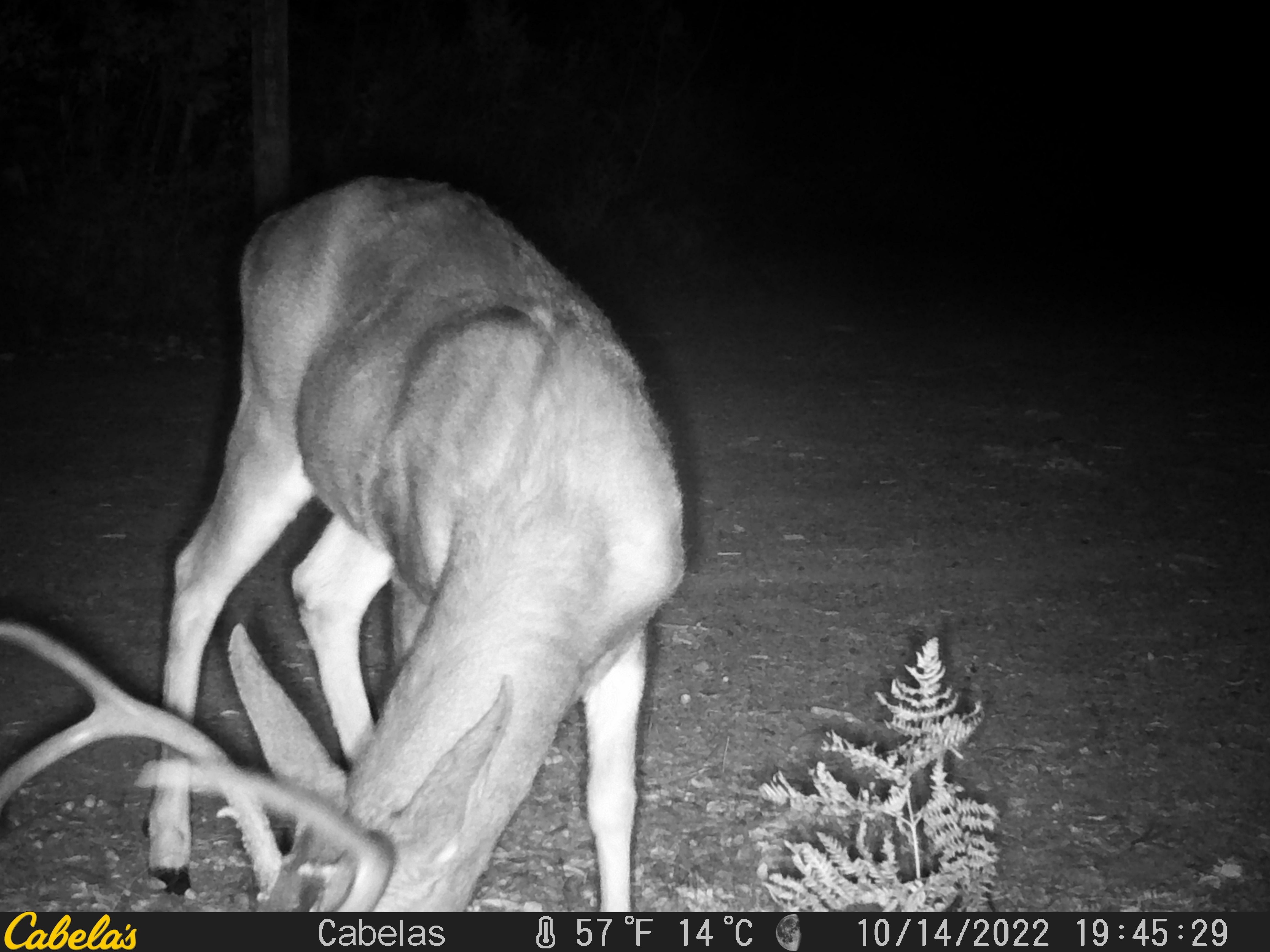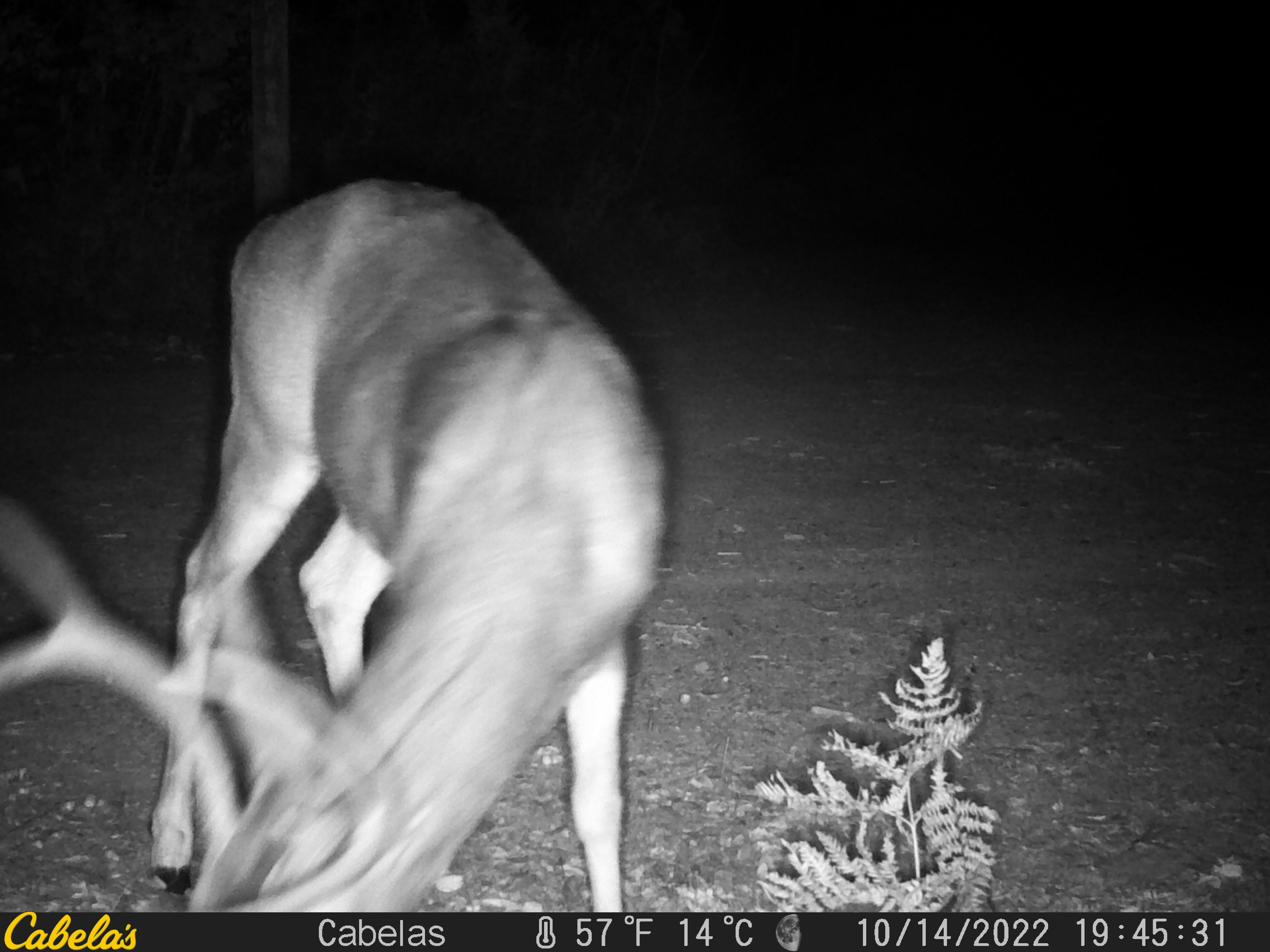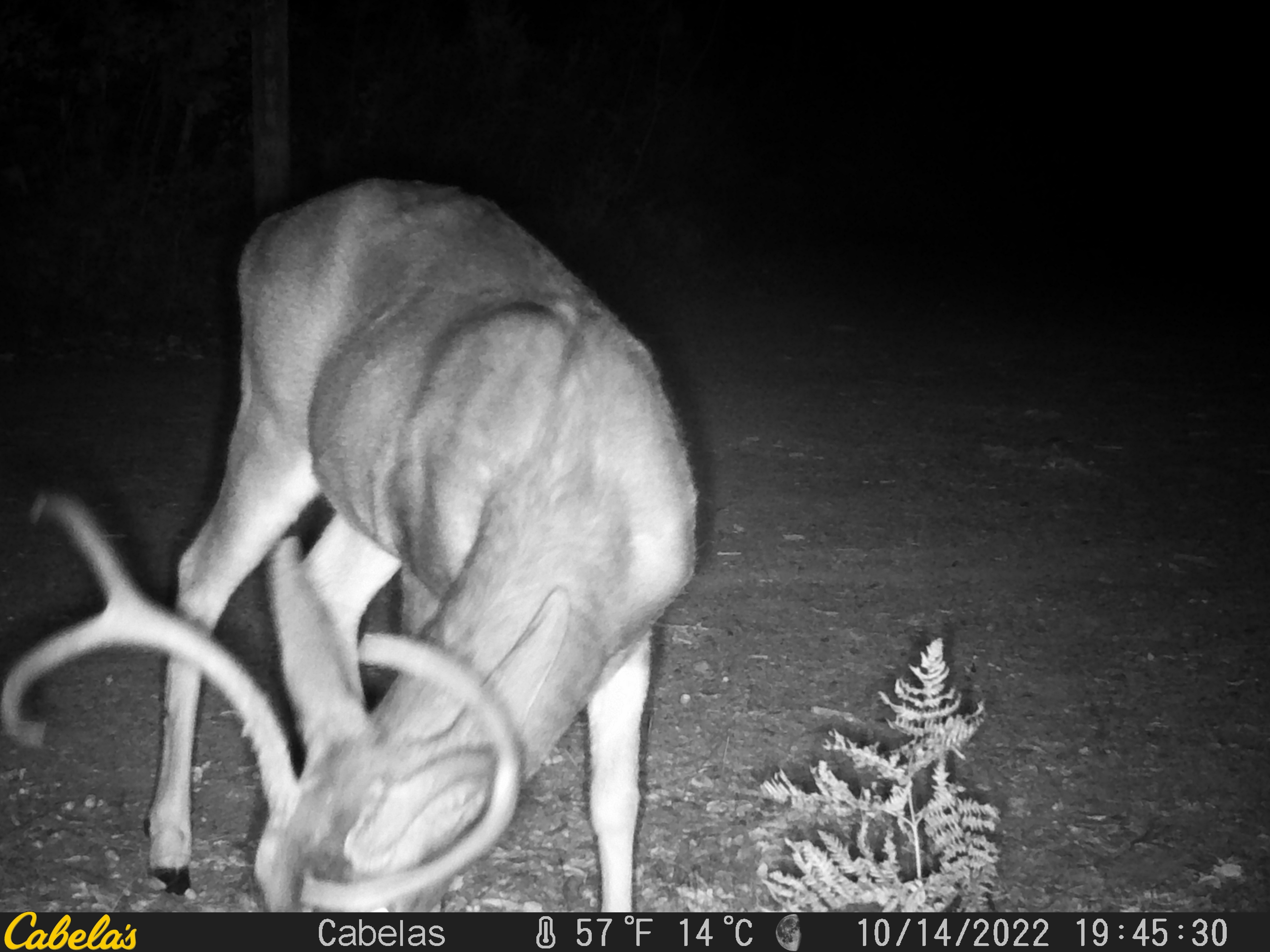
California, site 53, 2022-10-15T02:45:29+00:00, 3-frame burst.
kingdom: Animalia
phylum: Chordata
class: Mammalia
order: Artiodactyla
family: Cervidae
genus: Odocoileus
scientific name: Odocoileus hemionus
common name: mule deer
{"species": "mule deer (Odocoileus hemionus)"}